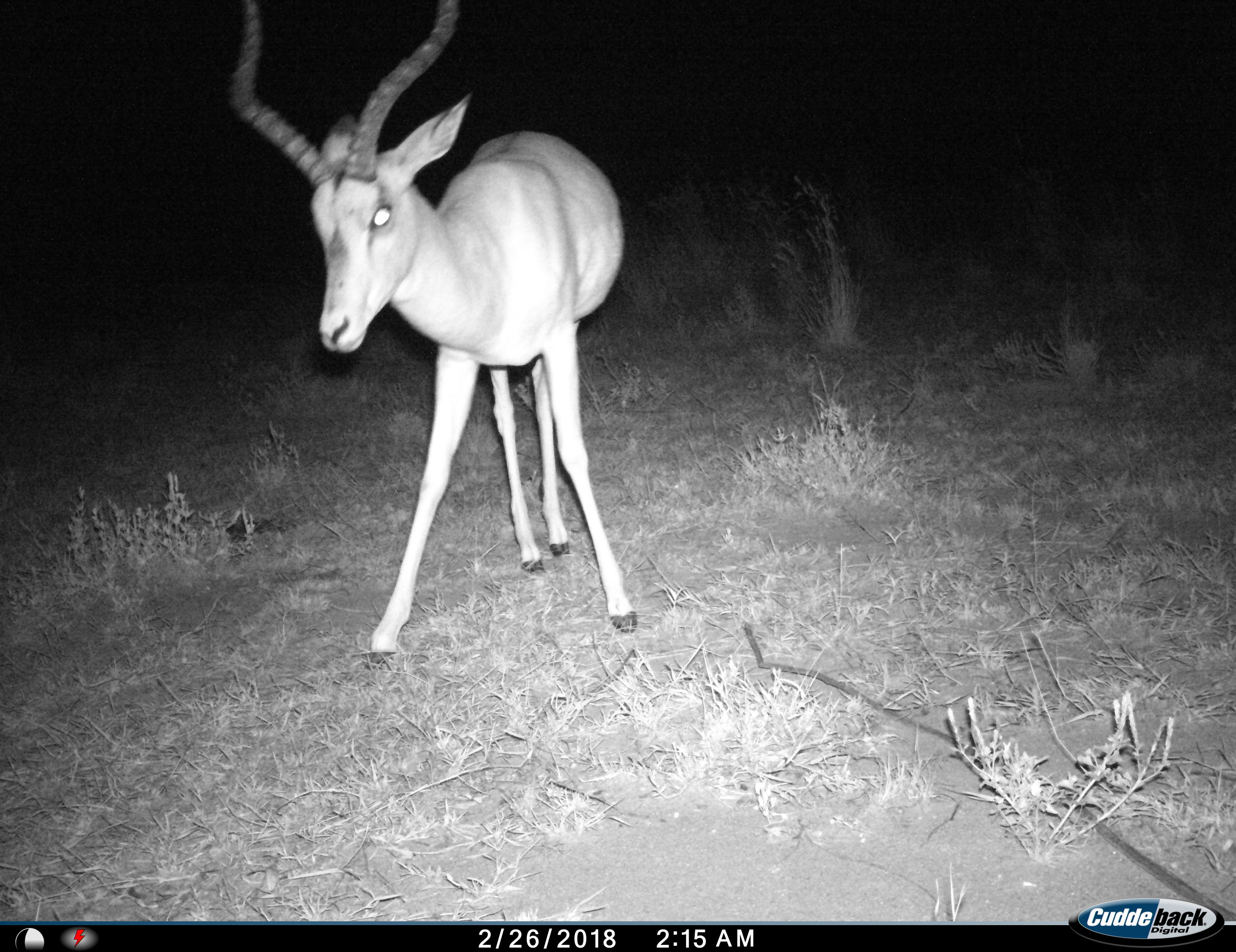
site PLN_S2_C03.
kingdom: Animalia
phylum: Chordata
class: Mammalia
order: Artiodactyla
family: Bovidae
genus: Aepyceros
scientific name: Aepyceros melampus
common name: impala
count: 1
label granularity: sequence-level